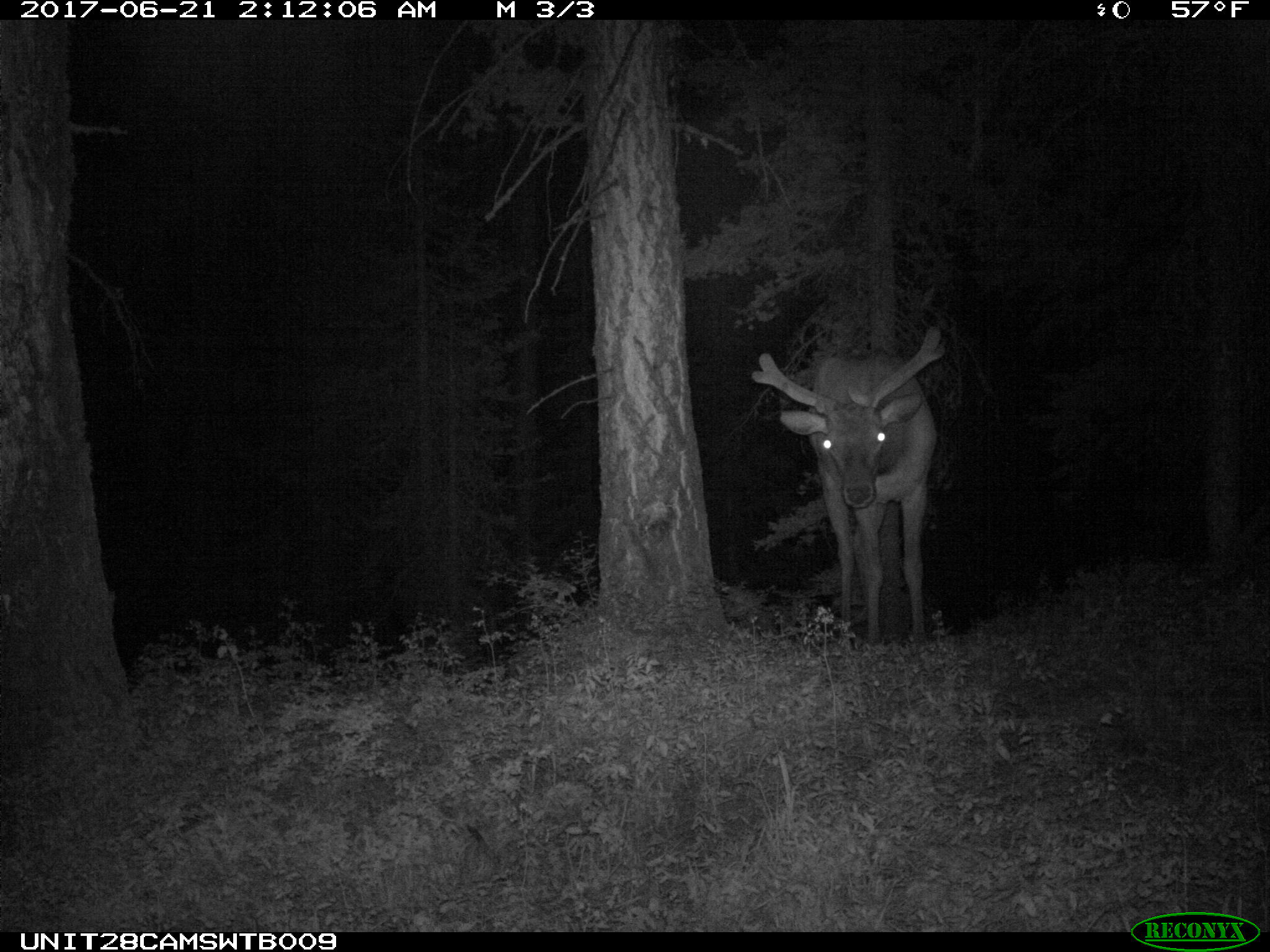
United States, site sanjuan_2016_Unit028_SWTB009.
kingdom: Animalia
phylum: Chordata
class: Mammalia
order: Artiodactyla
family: Cervidae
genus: Cervus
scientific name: Cervus elaphus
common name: red deer